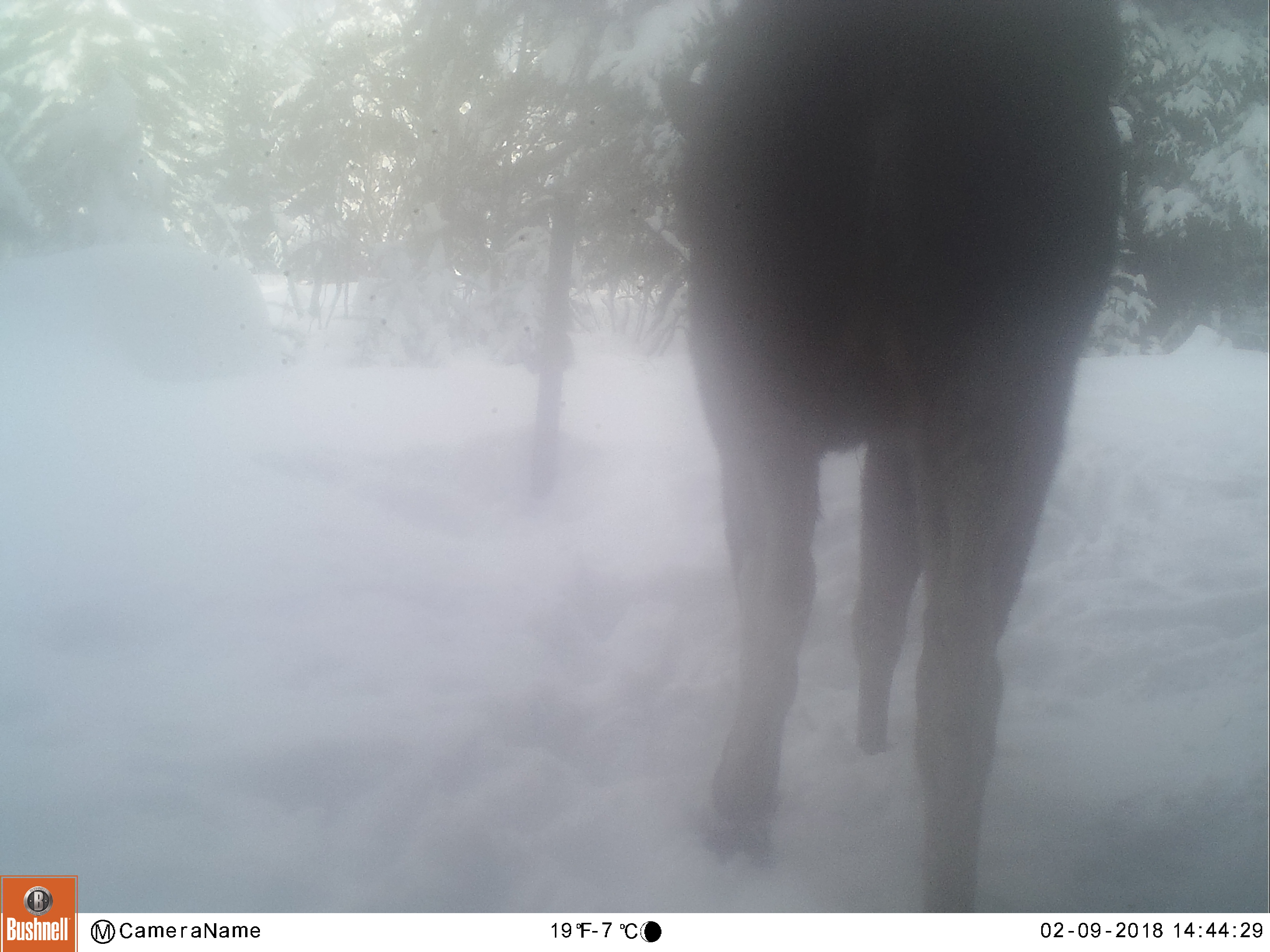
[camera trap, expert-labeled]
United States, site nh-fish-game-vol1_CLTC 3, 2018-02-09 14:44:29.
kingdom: Animalia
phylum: Chordata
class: Mammalia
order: Artiodactyla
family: Cervidae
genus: Alces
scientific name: Alces alces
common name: moose